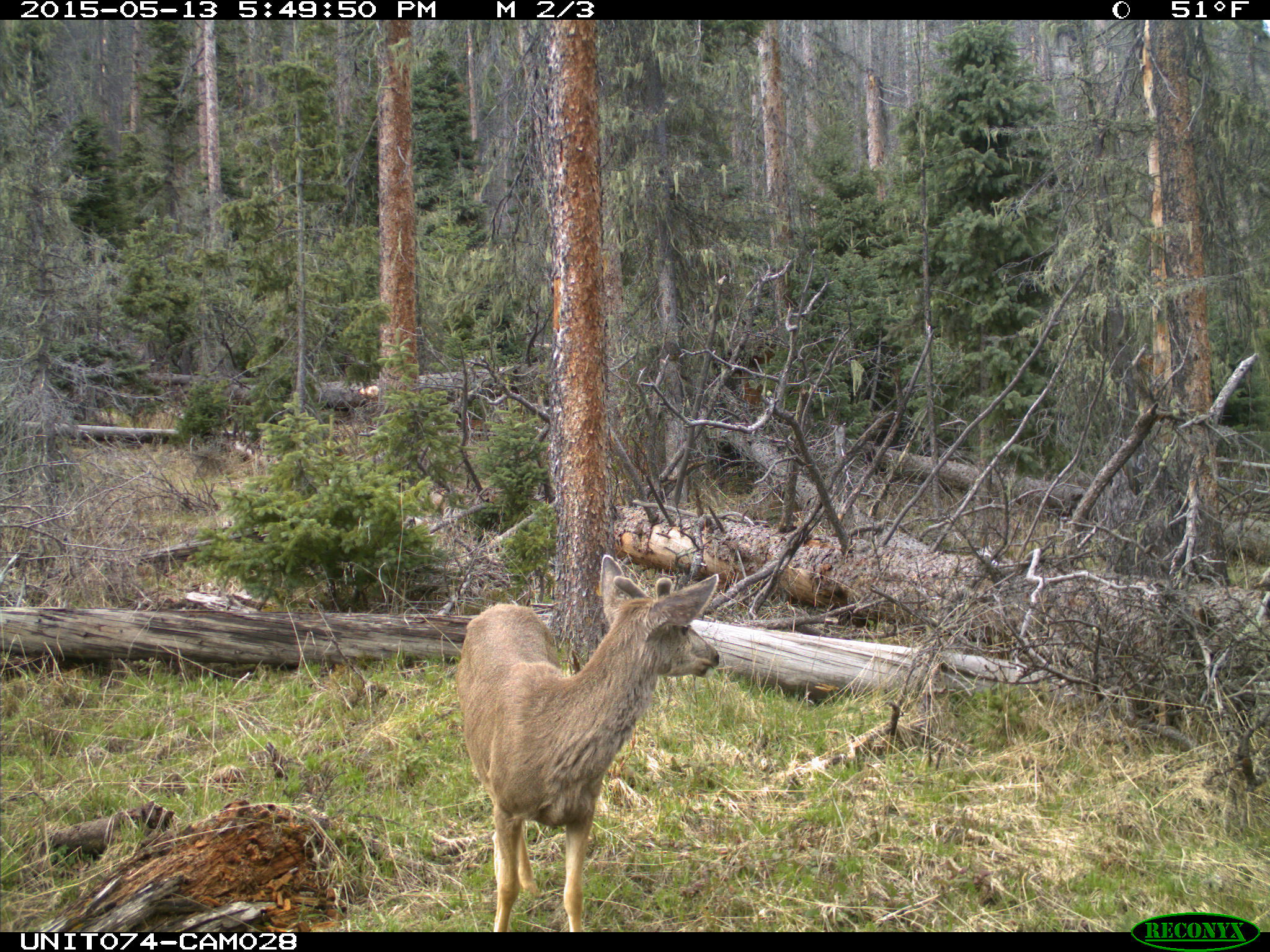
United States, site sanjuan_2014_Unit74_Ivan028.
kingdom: Animalia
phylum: Chordata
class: Mammalia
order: Artiodactyla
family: Cervidae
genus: Odocoileus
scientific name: Odocoileus hemionus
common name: mule deer